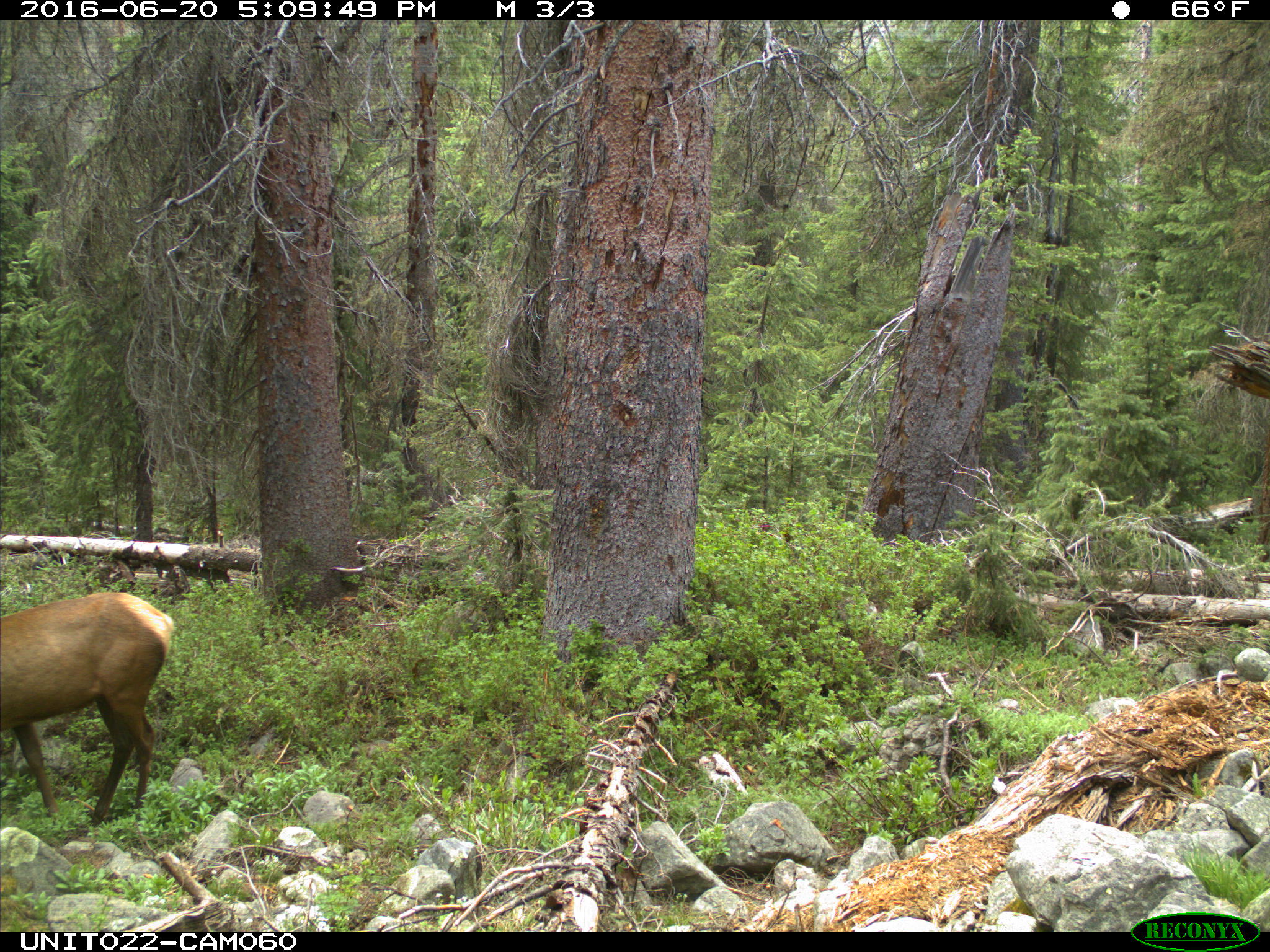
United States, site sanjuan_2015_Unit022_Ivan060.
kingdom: Animalia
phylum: Chordata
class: Mammalia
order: Artiodactyla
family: Cervidae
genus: Cervus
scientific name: Cervus elaphus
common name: red deer